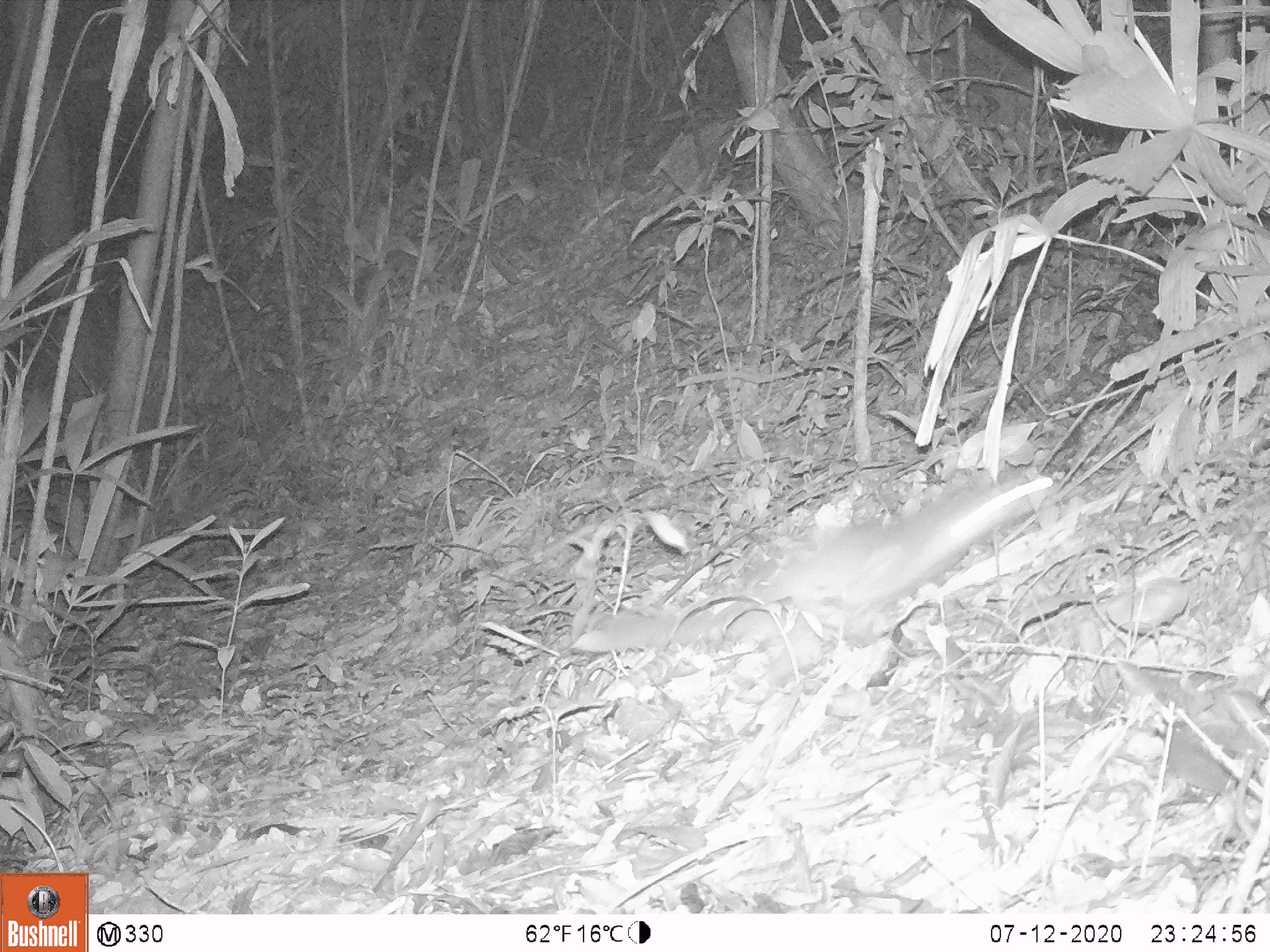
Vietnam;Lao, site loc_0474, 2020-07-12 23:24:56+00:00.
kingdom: Animalia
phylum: Chordata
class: Mammalia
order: Carnivora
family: Mustelidae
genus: Melogale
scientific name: Melogale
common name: ferret badger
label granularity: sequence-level